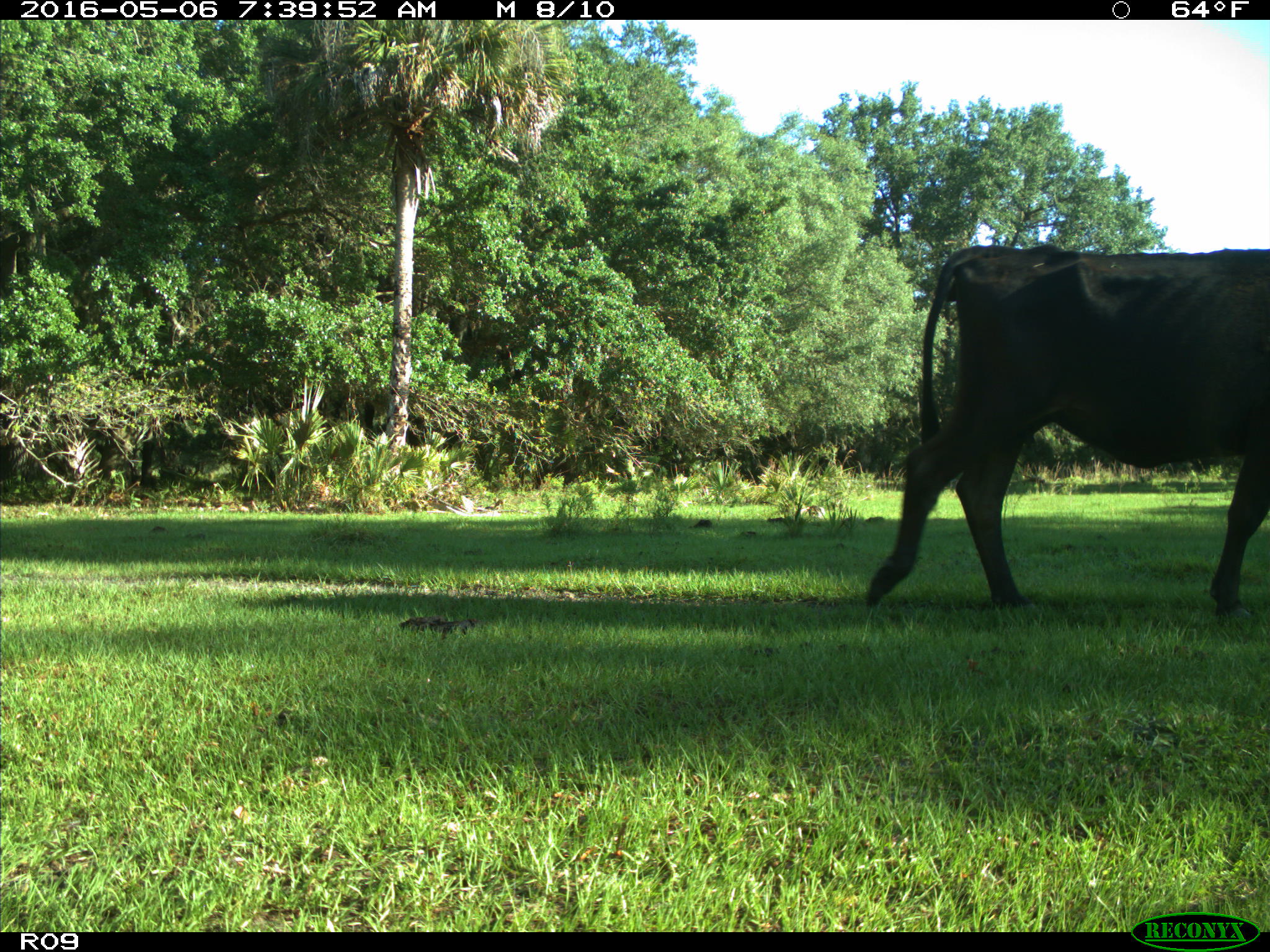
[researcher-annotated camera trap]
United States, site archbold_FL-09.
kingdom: Animalia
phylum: Chordata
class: Mammalia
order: Artiodactyla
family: Bovidae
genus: Bos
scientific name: Bos taurus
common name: domestic cow